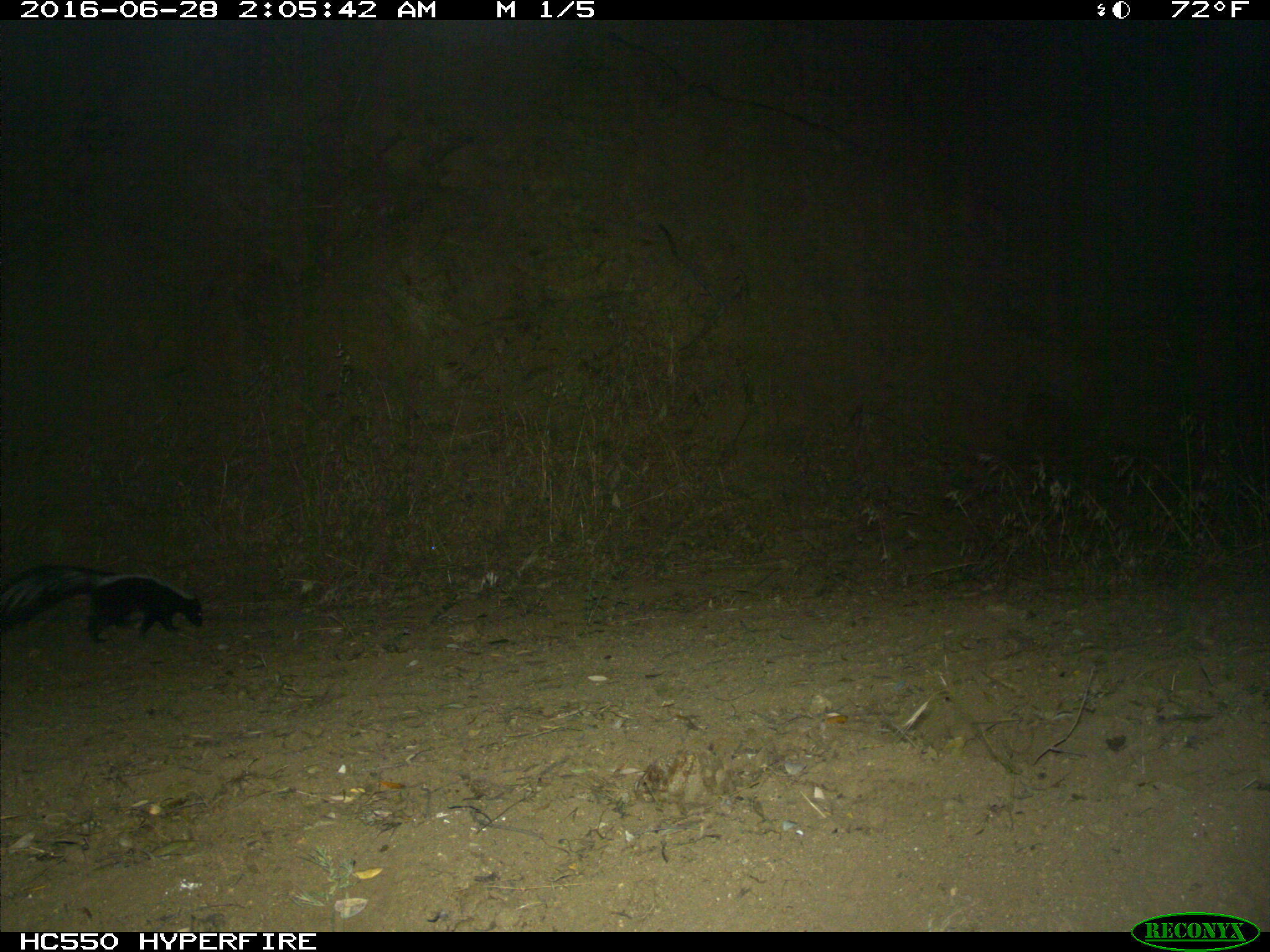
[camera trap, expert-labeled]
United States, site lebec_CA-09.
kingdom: Animalia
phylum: Chordata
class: Mammalia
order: Carnivora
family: Mephitidae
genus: Mephitis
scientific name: Mephitis mephitis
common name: striped skunk